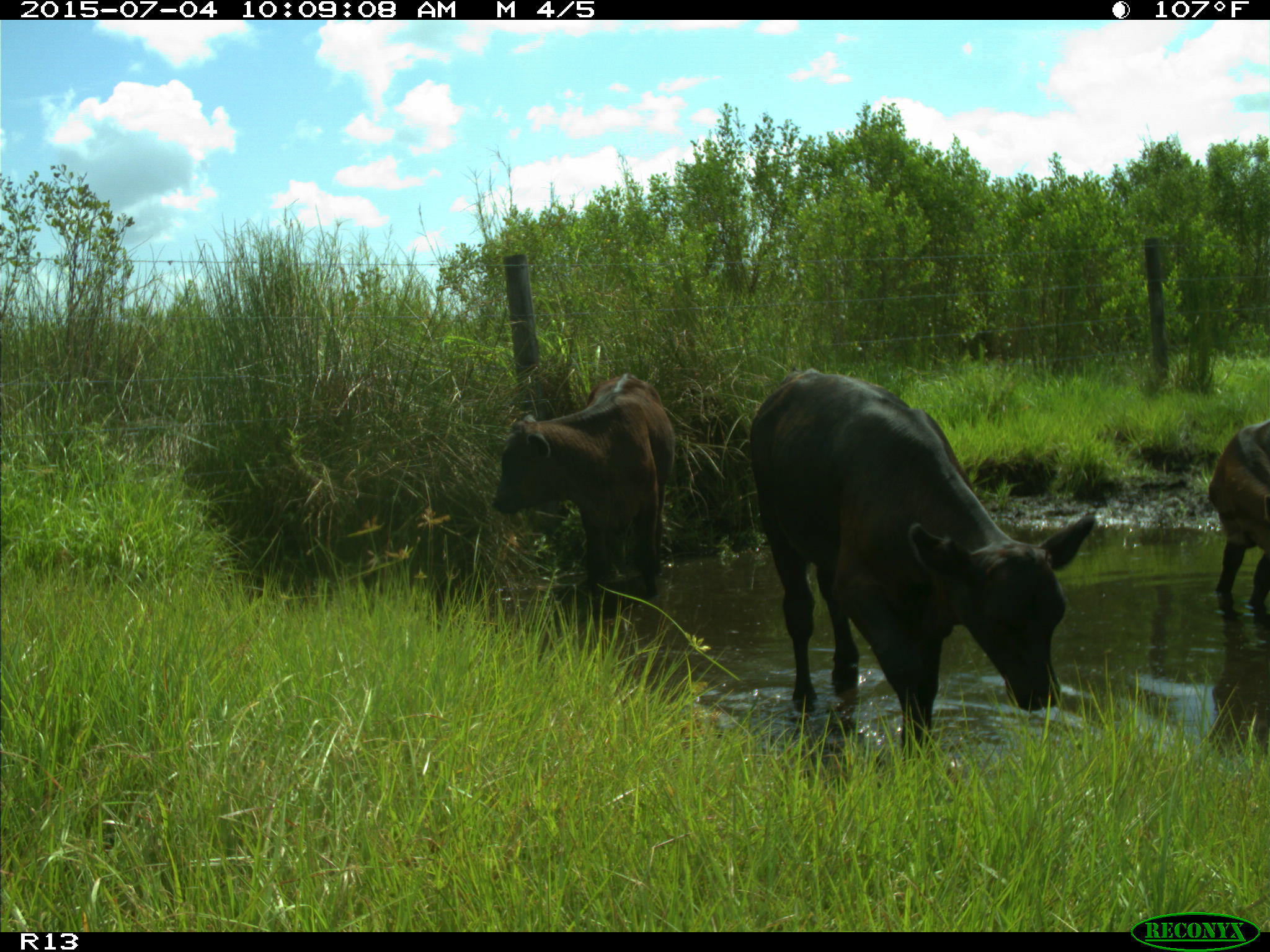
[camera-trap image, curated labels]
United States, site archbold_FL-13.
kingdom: Animalia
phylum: Chordata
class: Mammalia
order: Artiodactyla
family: Bovidae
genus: Bos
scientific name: Bos taurus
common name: domestic cow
Bos taurus (domestic cow).